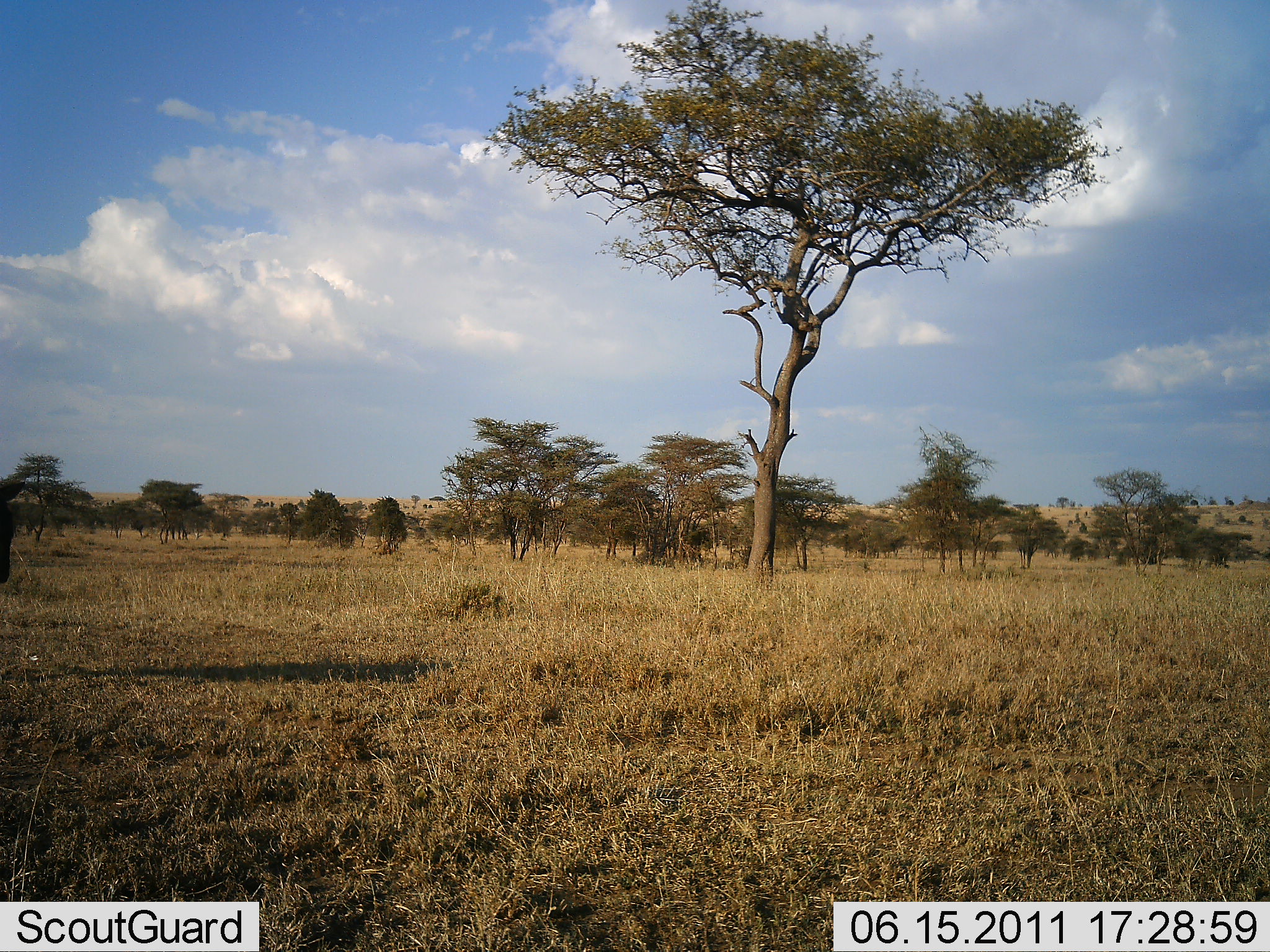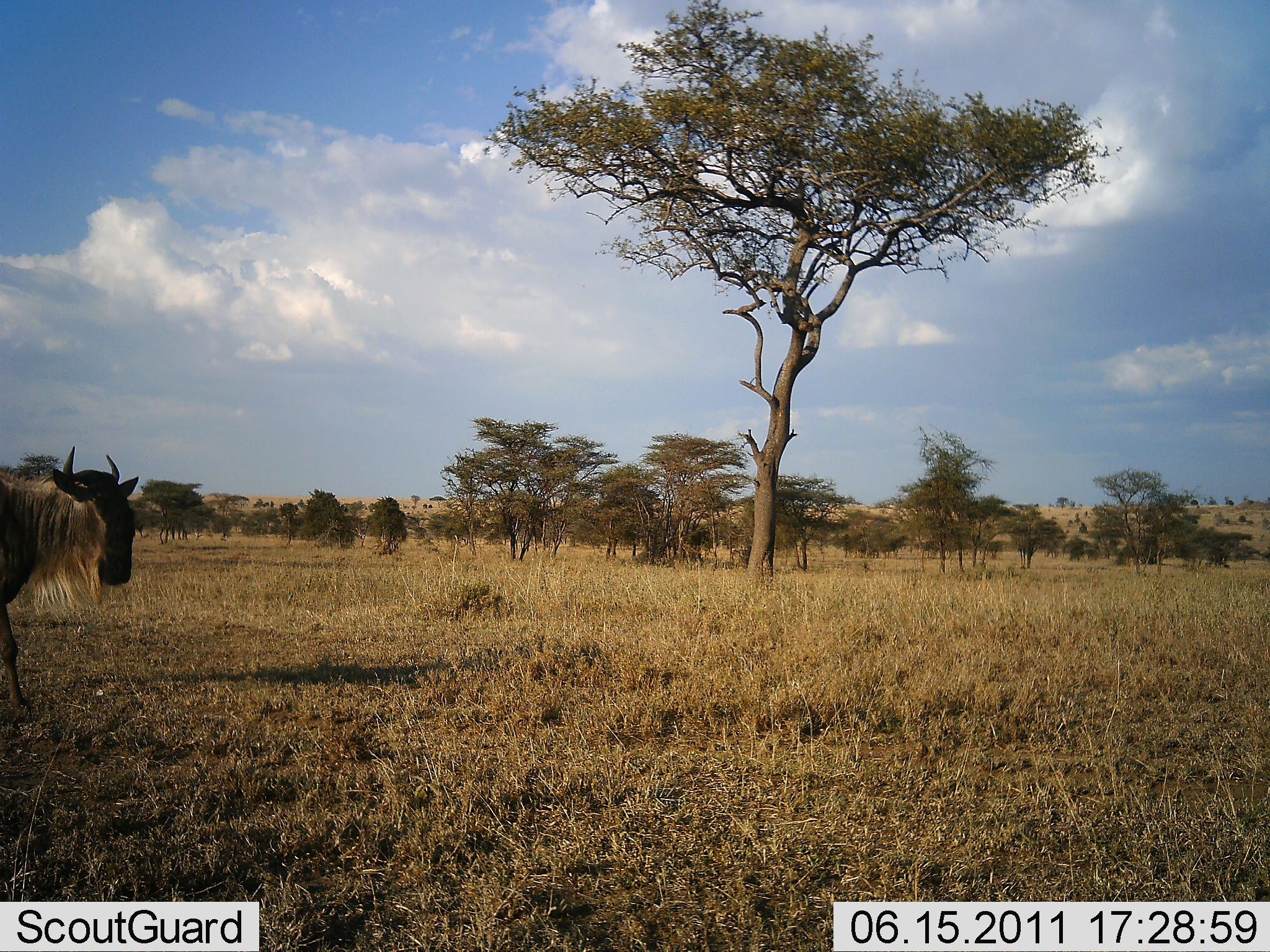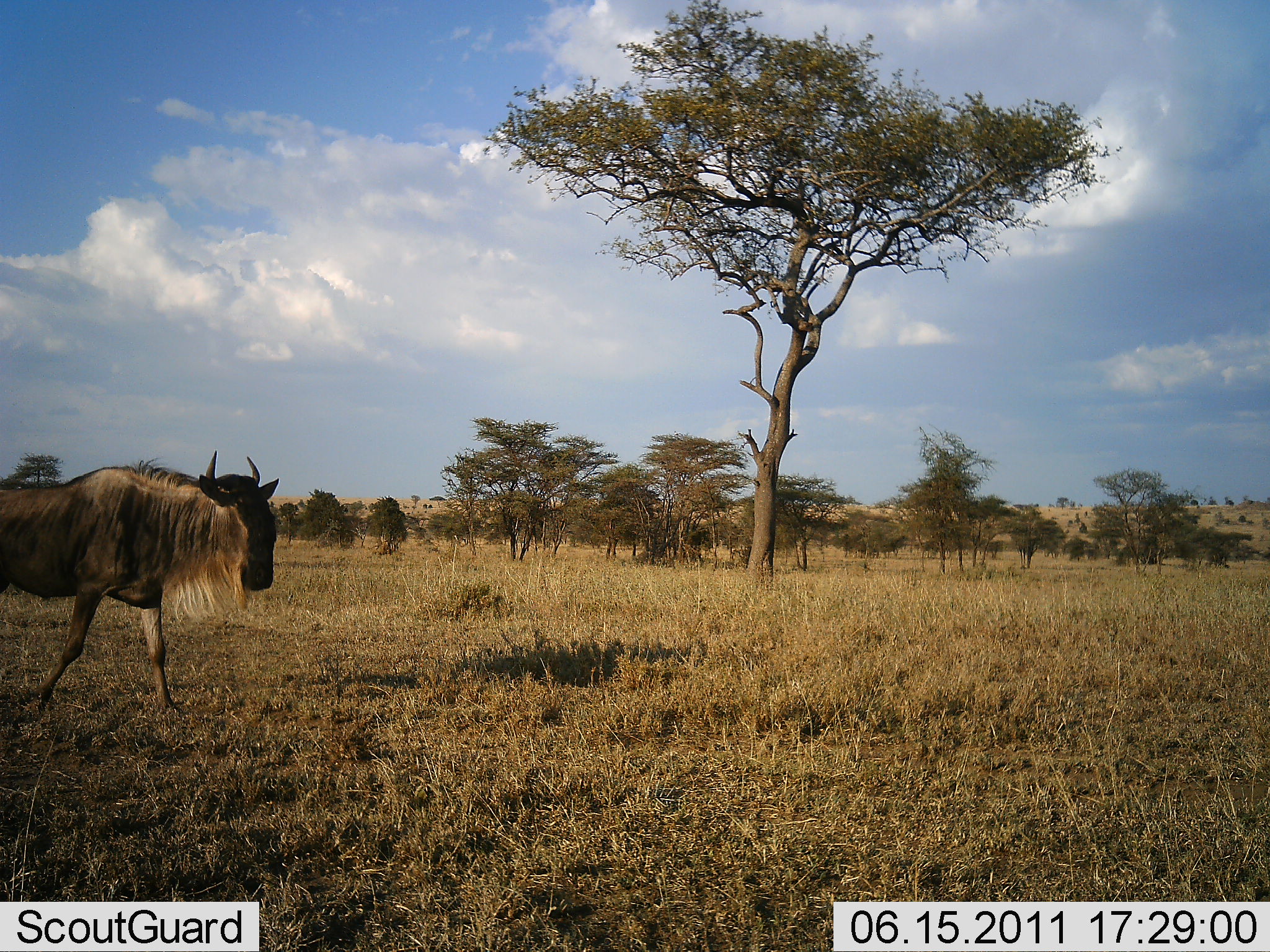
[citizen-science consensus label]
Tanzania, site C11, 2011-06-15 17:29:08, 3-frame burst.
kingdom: Animalia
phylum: Chordata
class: Mammalia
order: Artiodactyla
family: Bovidae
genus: Connochaetes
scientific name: Connochaetes taurinus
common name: blue wildebeest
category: wildebeest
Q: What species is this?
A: Wildebeest (blue wildebeest) (Connochaetes taurinus).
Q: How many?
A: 1.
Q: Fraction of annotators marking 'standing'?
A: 8%.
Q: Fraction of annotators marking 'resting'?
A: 0%.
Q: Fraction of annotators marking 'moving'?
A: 92%.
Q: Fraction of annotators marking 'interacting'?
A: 0%.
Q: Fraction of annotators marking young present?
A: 0%.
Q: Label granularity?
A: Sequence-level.